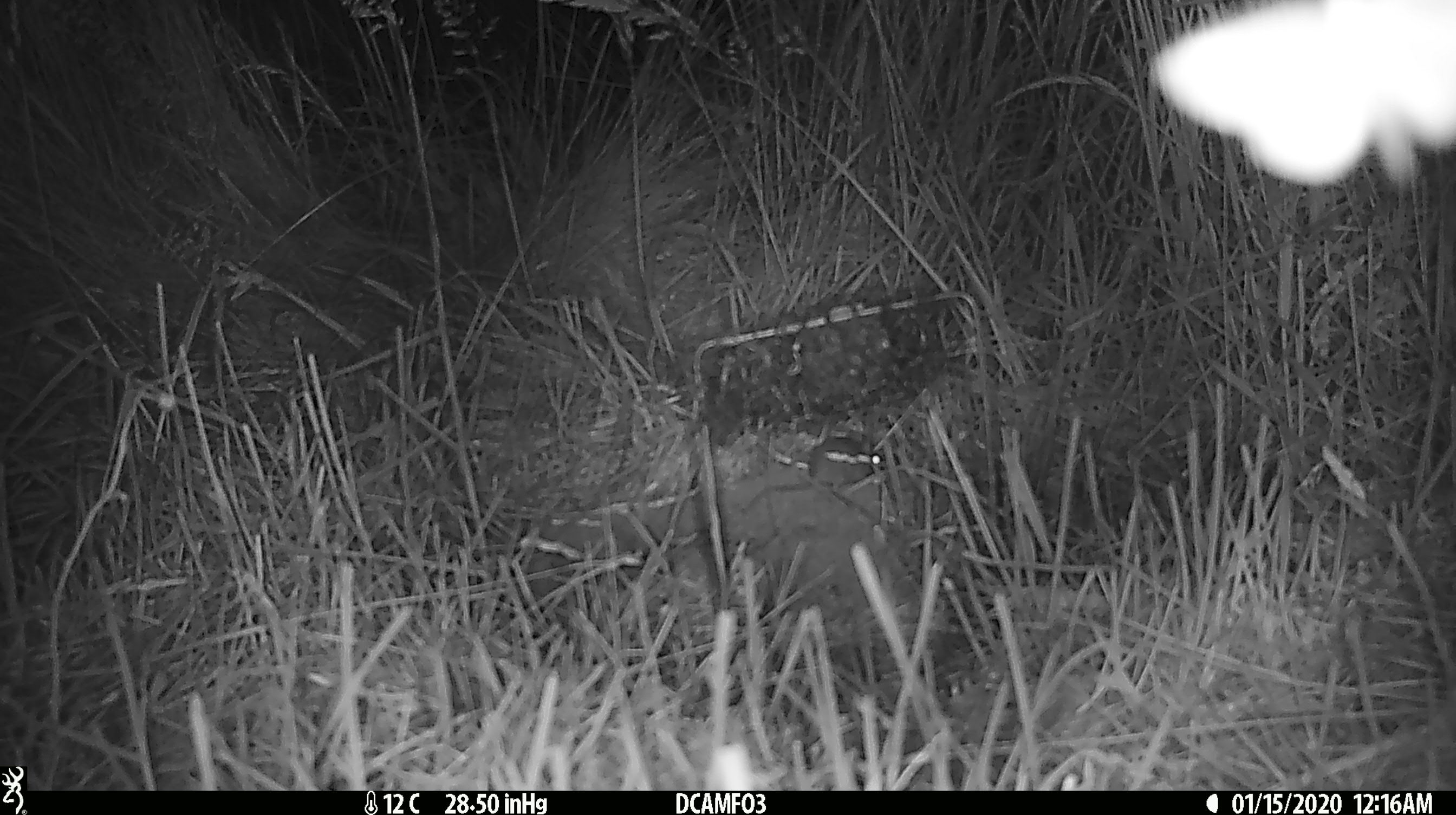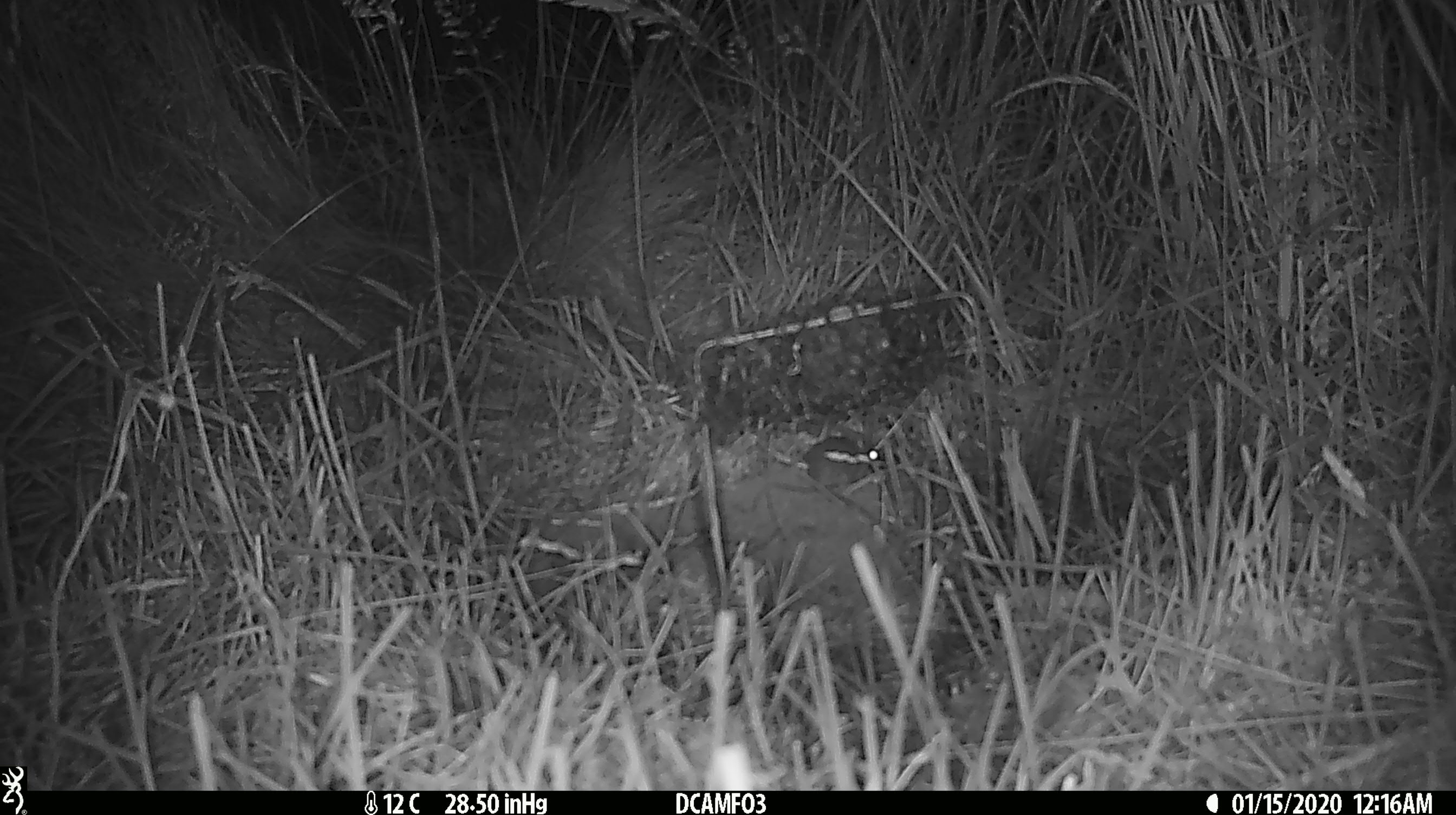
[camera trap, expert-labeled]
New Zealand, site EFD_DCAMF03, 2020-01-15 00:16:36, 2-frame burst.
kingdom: Animalia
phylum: Chordata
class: Mammalia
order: Rodentia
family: Muridae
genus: Mus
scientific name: Mus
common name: mouse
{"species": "mouse (Mus)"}